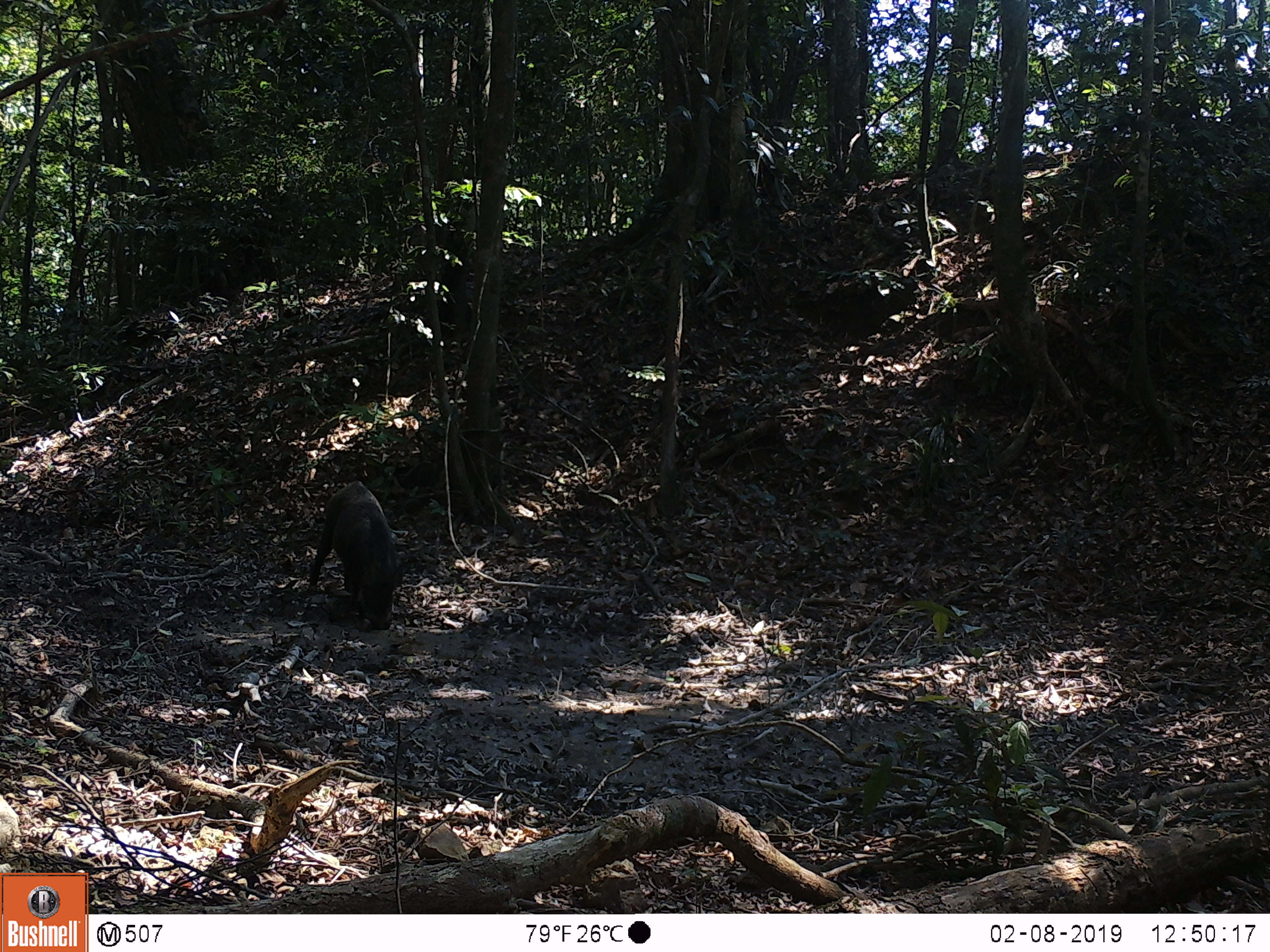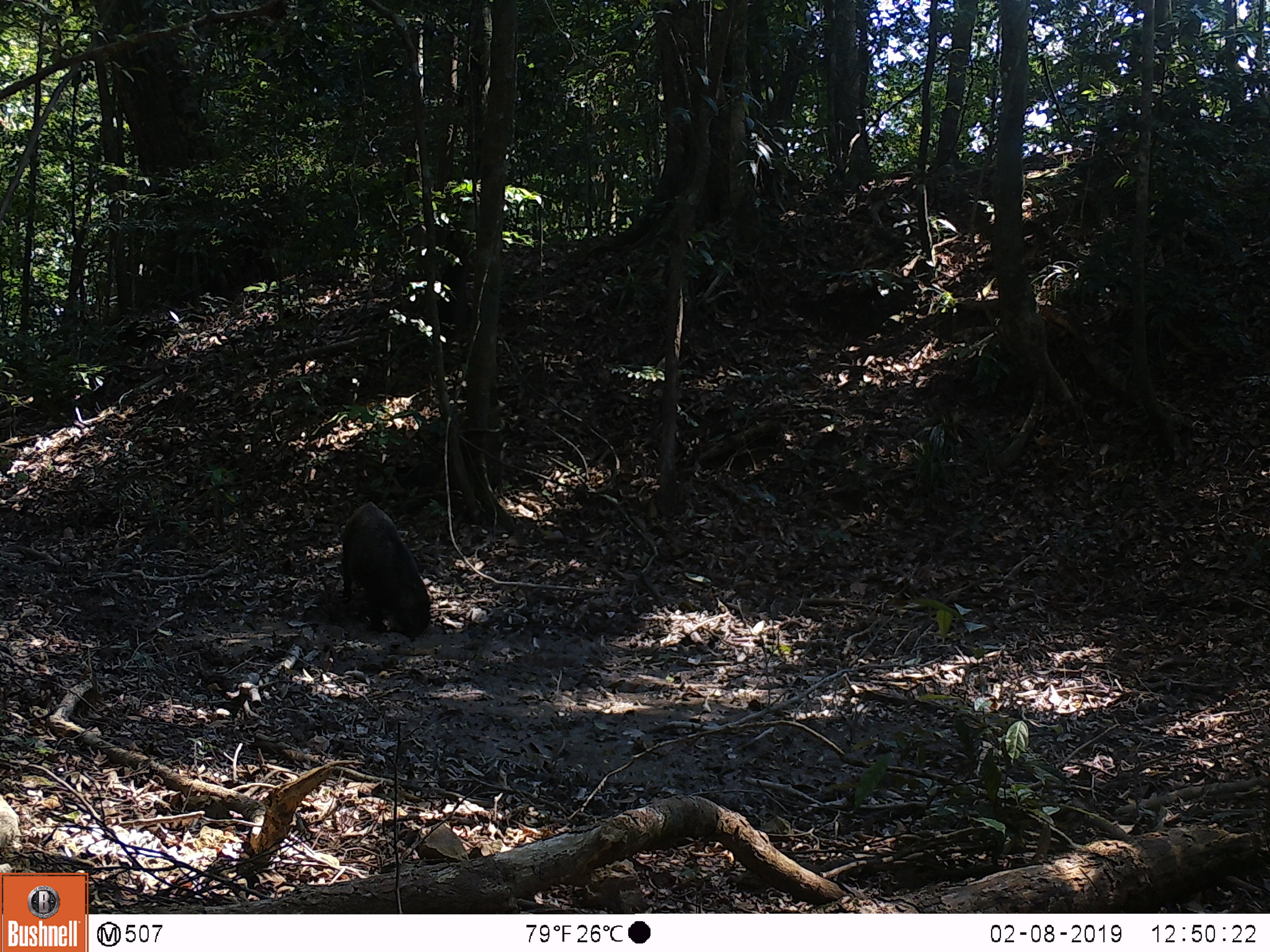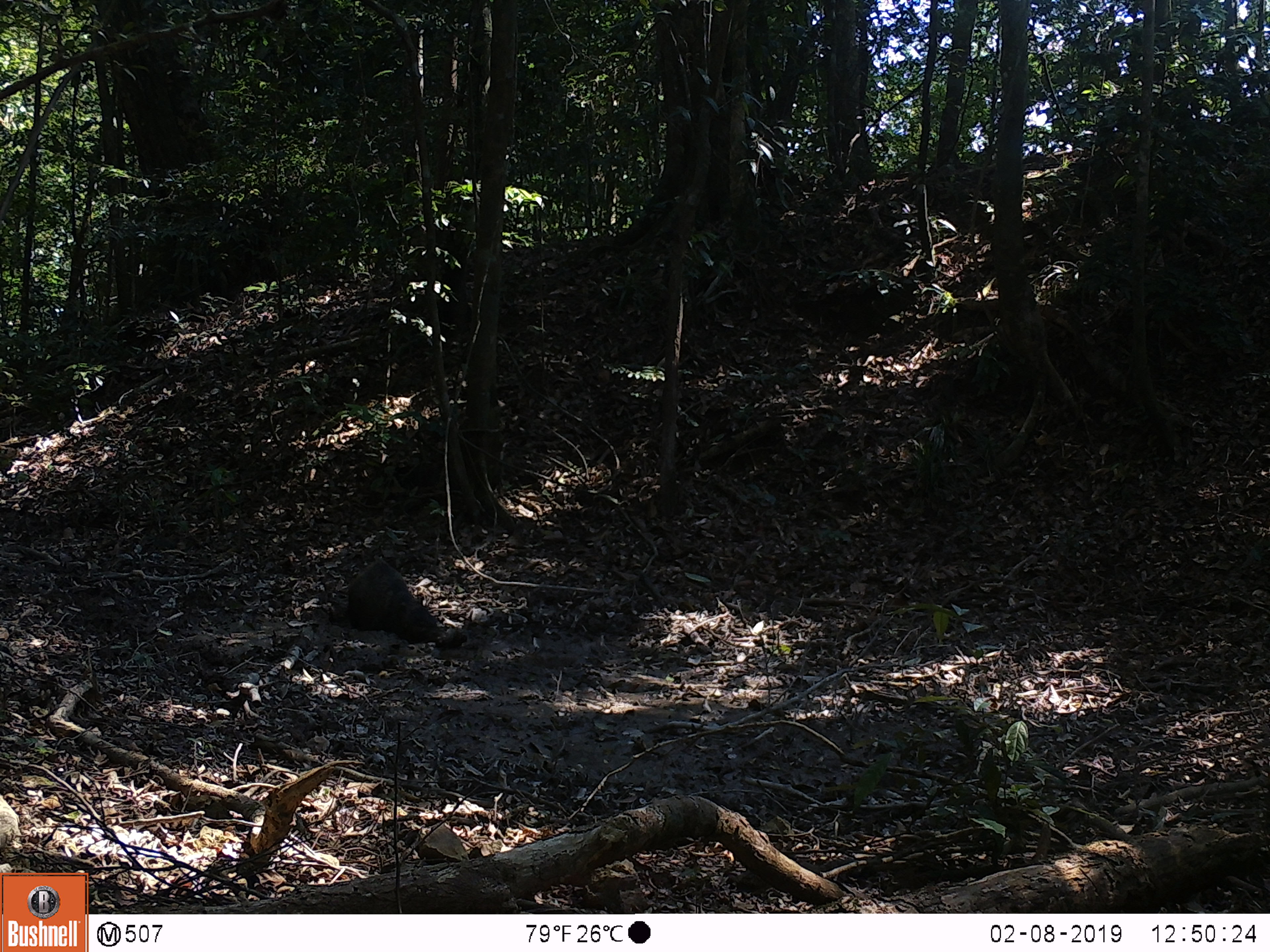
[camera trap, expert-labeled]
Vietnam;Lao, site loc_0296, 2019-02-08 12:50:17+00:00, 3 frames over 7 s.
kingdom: Animalia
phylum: Chordata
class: Mammalia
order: Artiodactyla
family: Suidae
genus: Sus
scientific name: Sus scrofa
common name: eurasian wild pig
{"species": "eurasian wild pig (Sus scrofa)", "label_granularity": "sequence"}